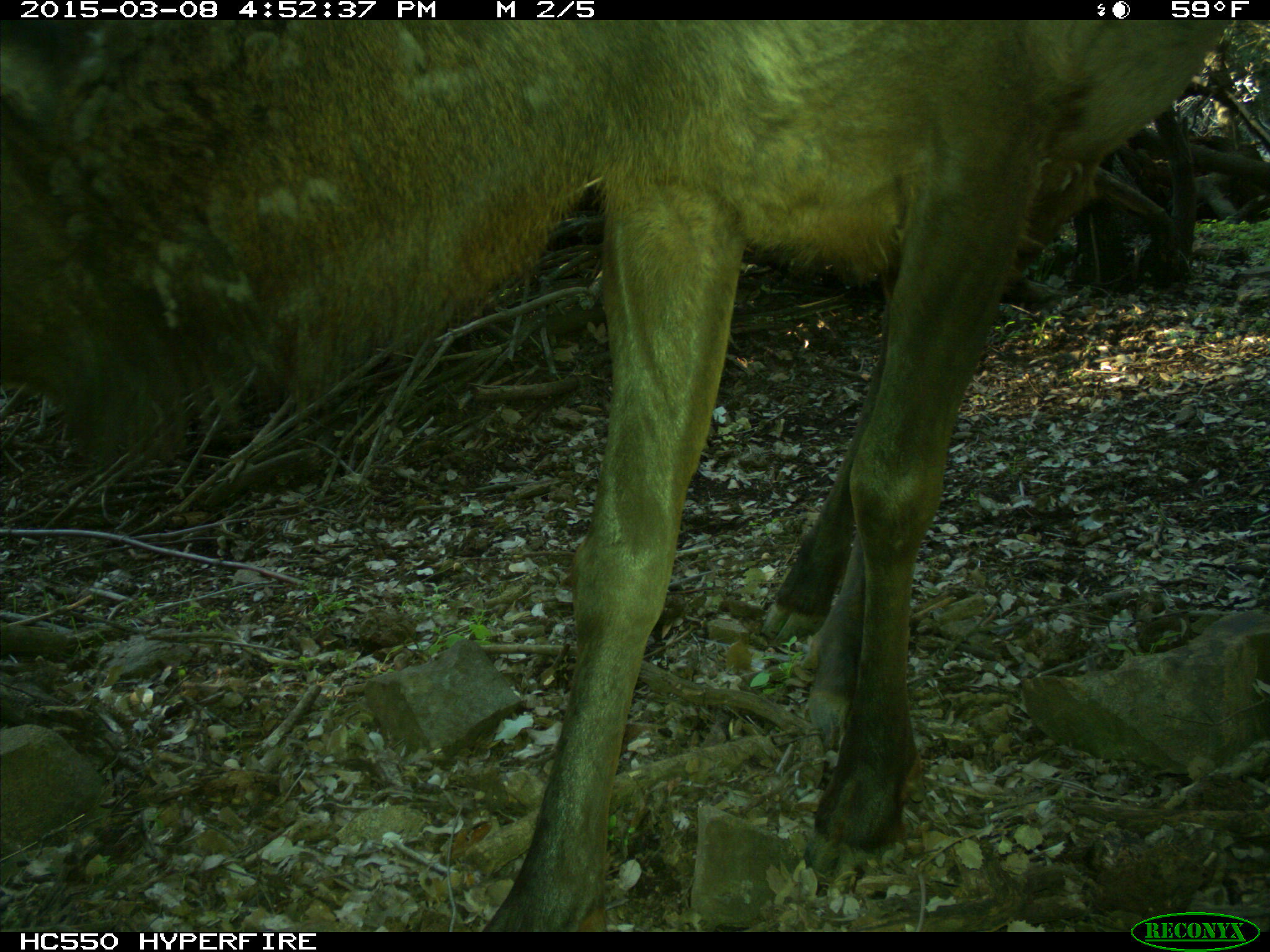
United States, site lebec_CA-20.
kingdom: Animalia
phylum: Chordata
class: Mammalia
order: Artiodactyla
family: Cervidae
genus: Cervus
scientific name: Cervus canadensis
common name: elk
Cervus canadensis (elk).